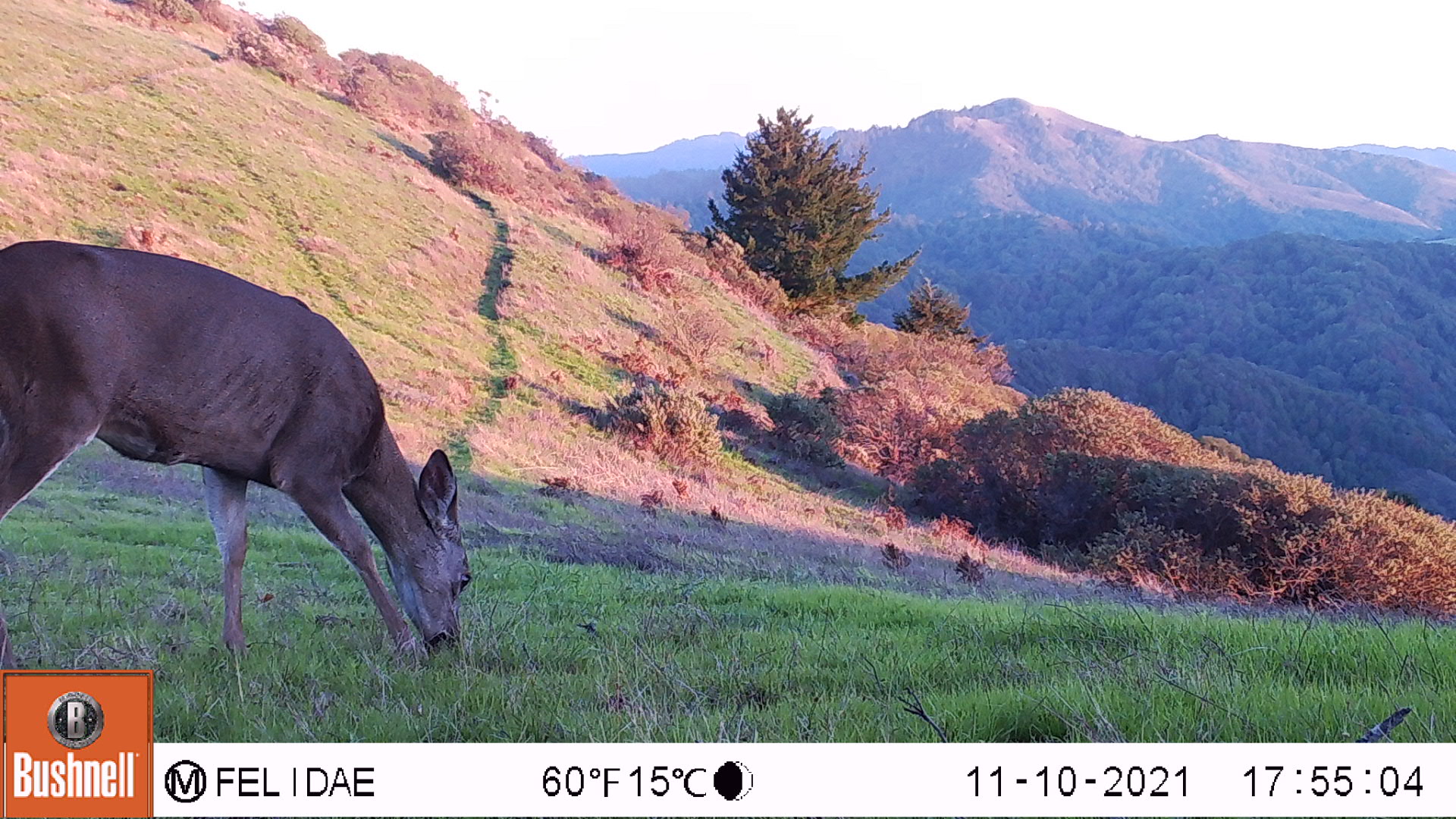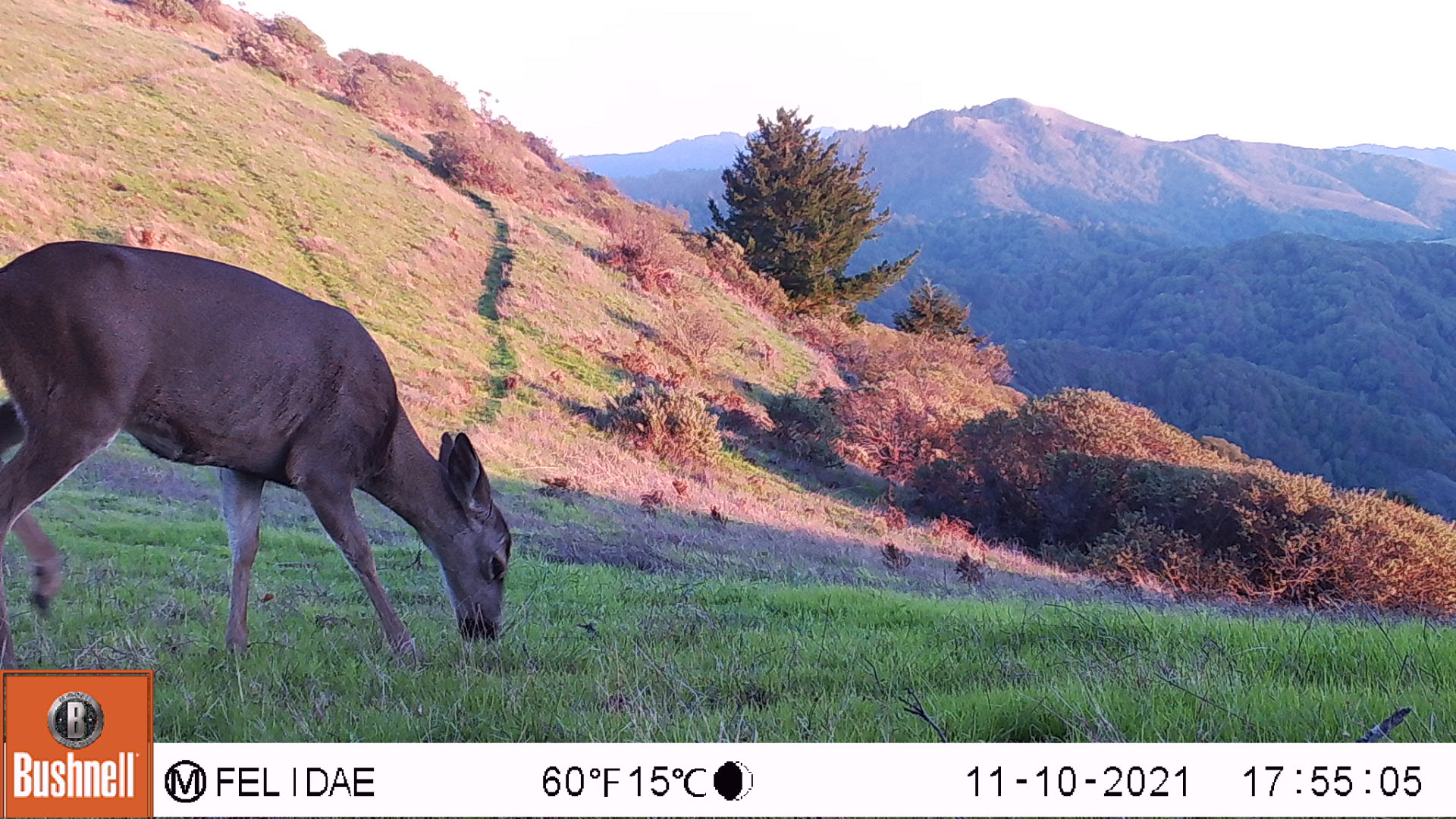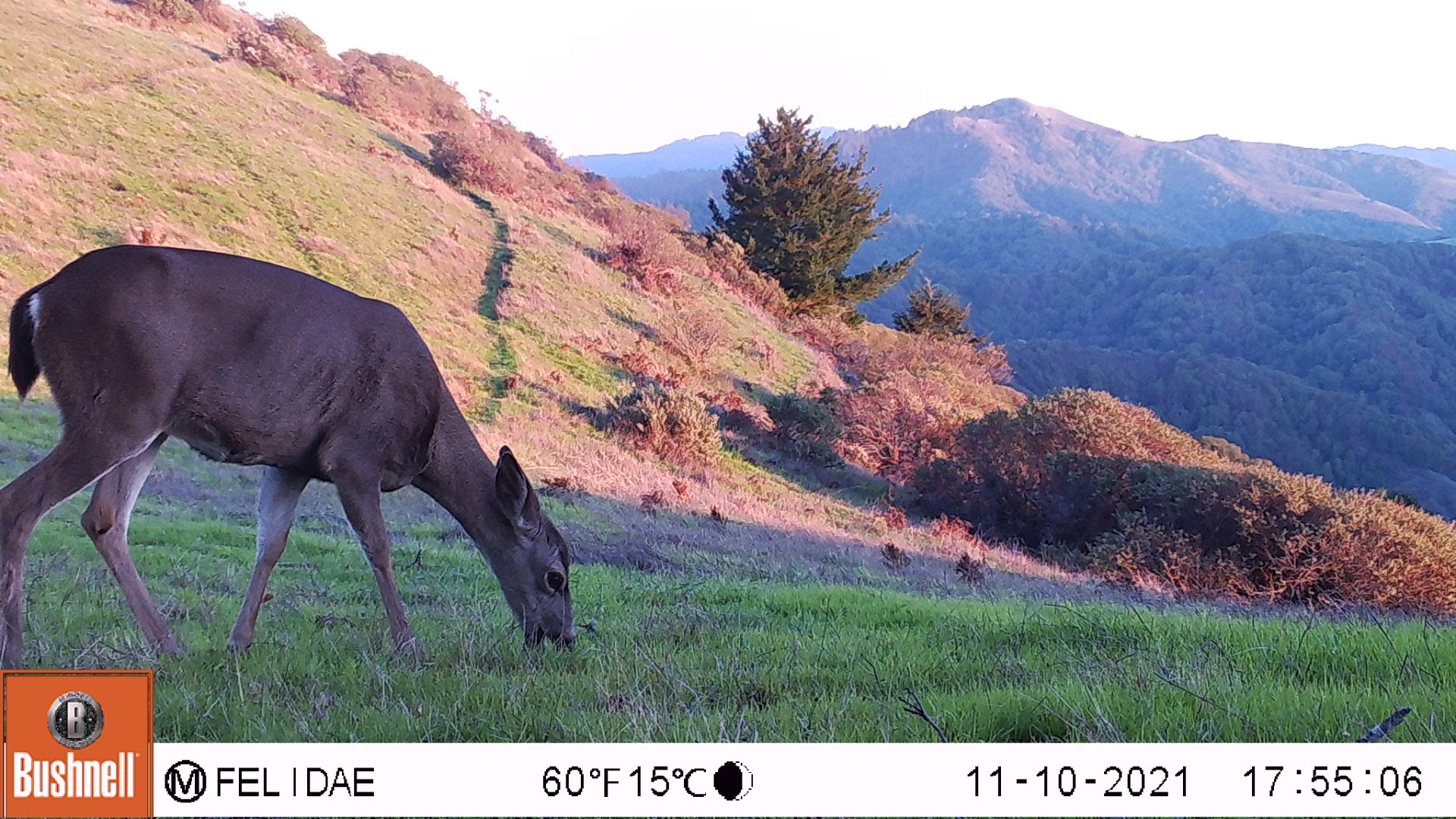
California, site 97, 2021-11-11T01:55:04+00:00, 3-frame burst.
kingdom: Animalia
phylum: Chordata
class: Mammalia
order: Artiodactyla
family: Cervidae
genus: Odocoileus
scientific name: Odocoileus hemionus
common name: mule deer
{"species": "mule deer (Odocoileus hemionus)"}